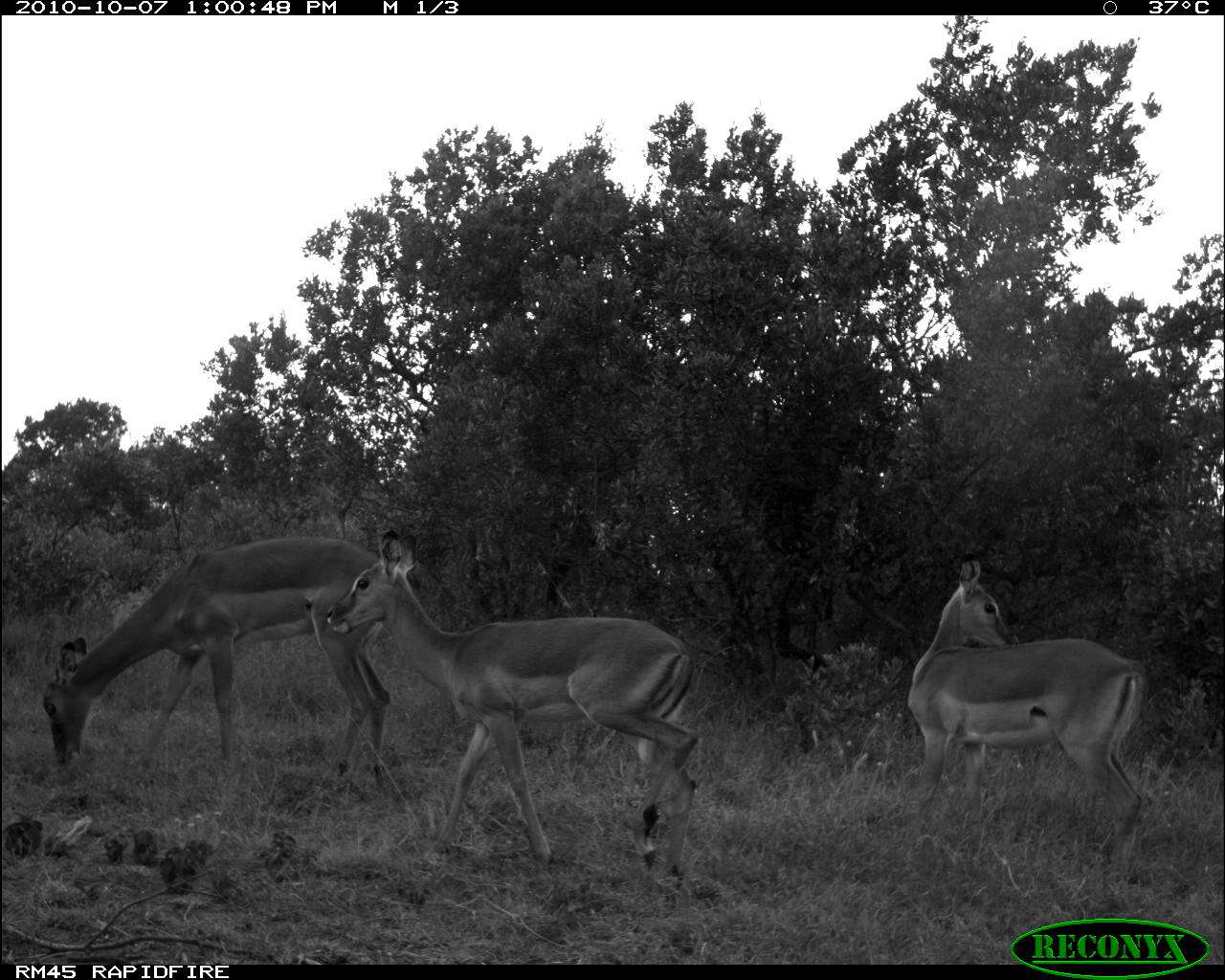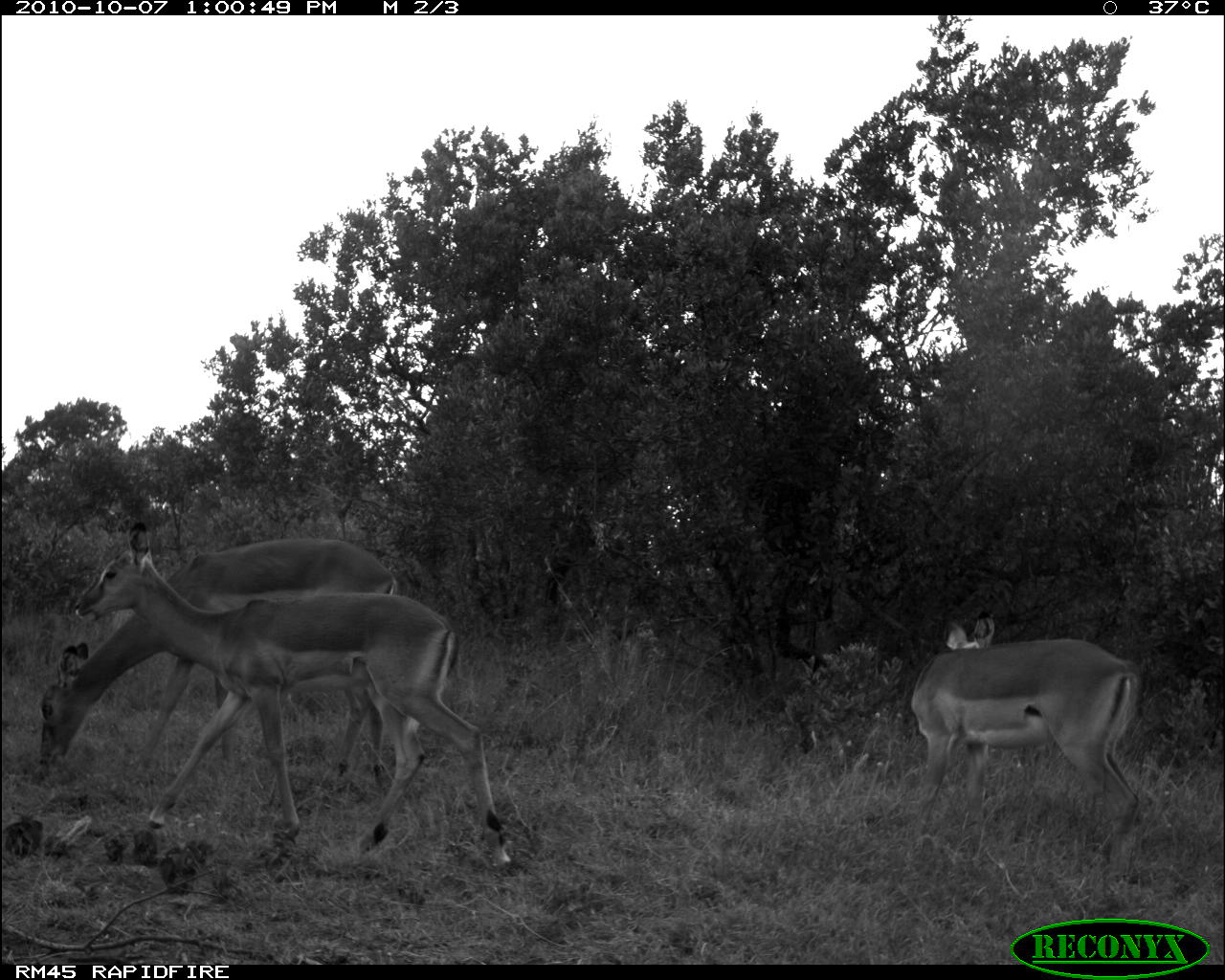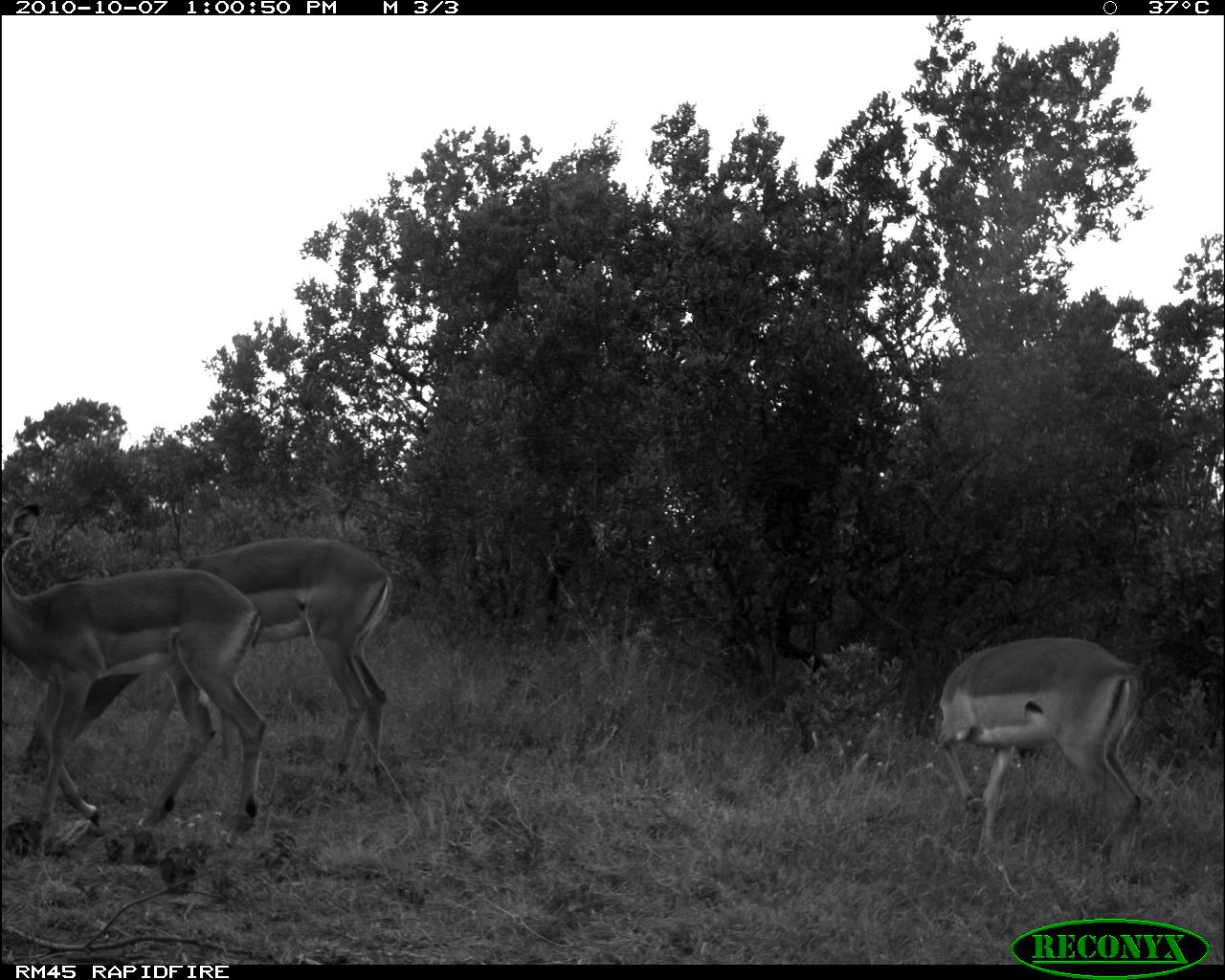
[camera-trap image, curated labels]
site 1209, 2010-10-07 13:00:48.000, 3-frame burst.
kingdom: Animalia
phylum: Chordata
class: Mammalia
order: Artiodactyla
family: Bovidae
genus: Aepyceros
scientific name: Aepyceros melampus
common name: impala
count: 3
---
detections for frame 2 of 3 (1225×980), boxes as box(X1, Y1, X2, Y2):
aepyceros melampus: box(76, 519, 514, 872); box(38, 538, 389, 786); box(913, 609, 1146, 870)